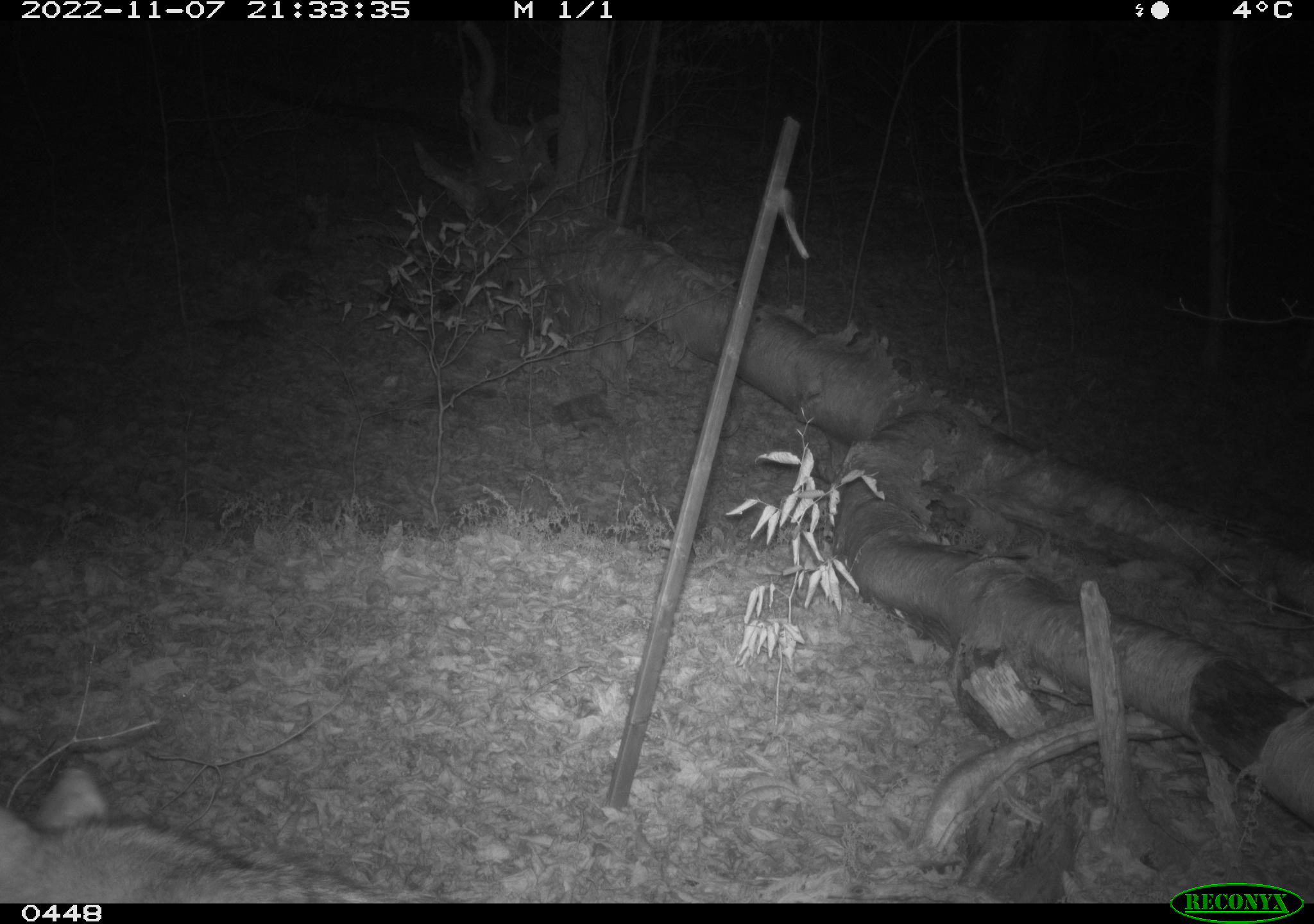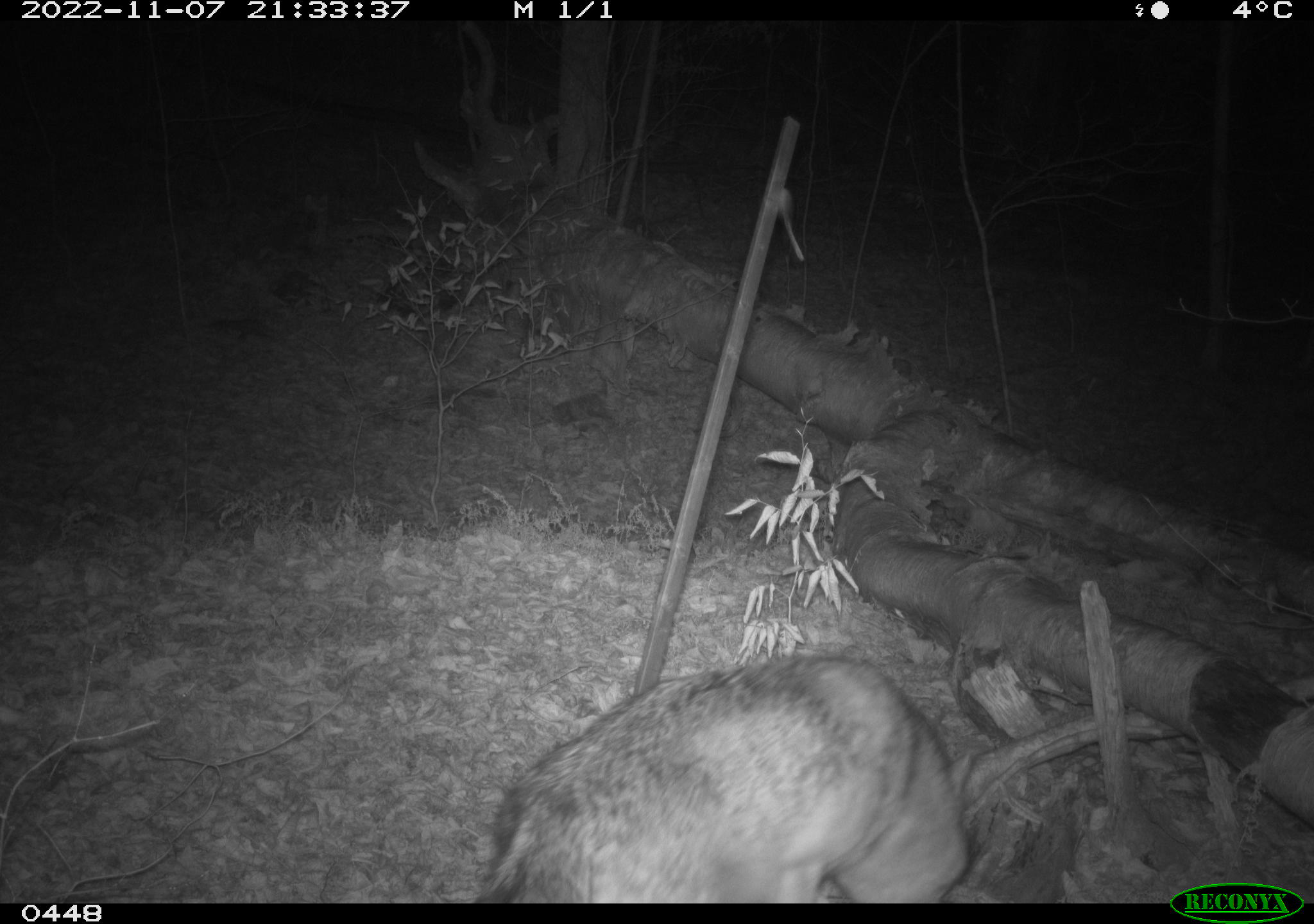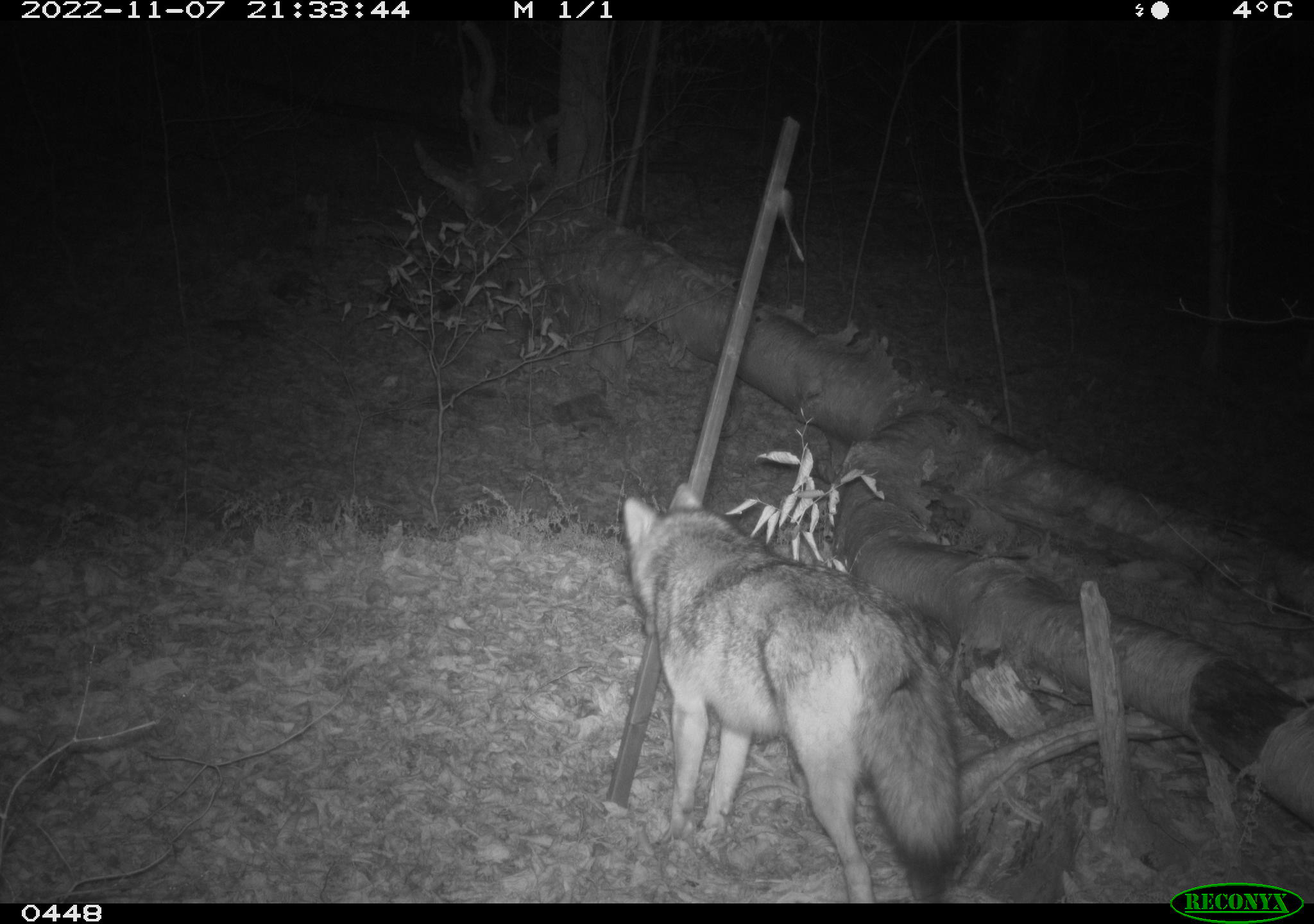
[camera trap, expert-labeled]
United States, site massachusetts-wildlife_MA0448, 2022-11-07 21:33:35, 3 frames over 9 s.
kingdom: Animalia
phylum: Chordata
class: Mammalia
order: Carnivora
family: Canidae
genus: Canis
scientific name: Canis latrans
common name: coyote